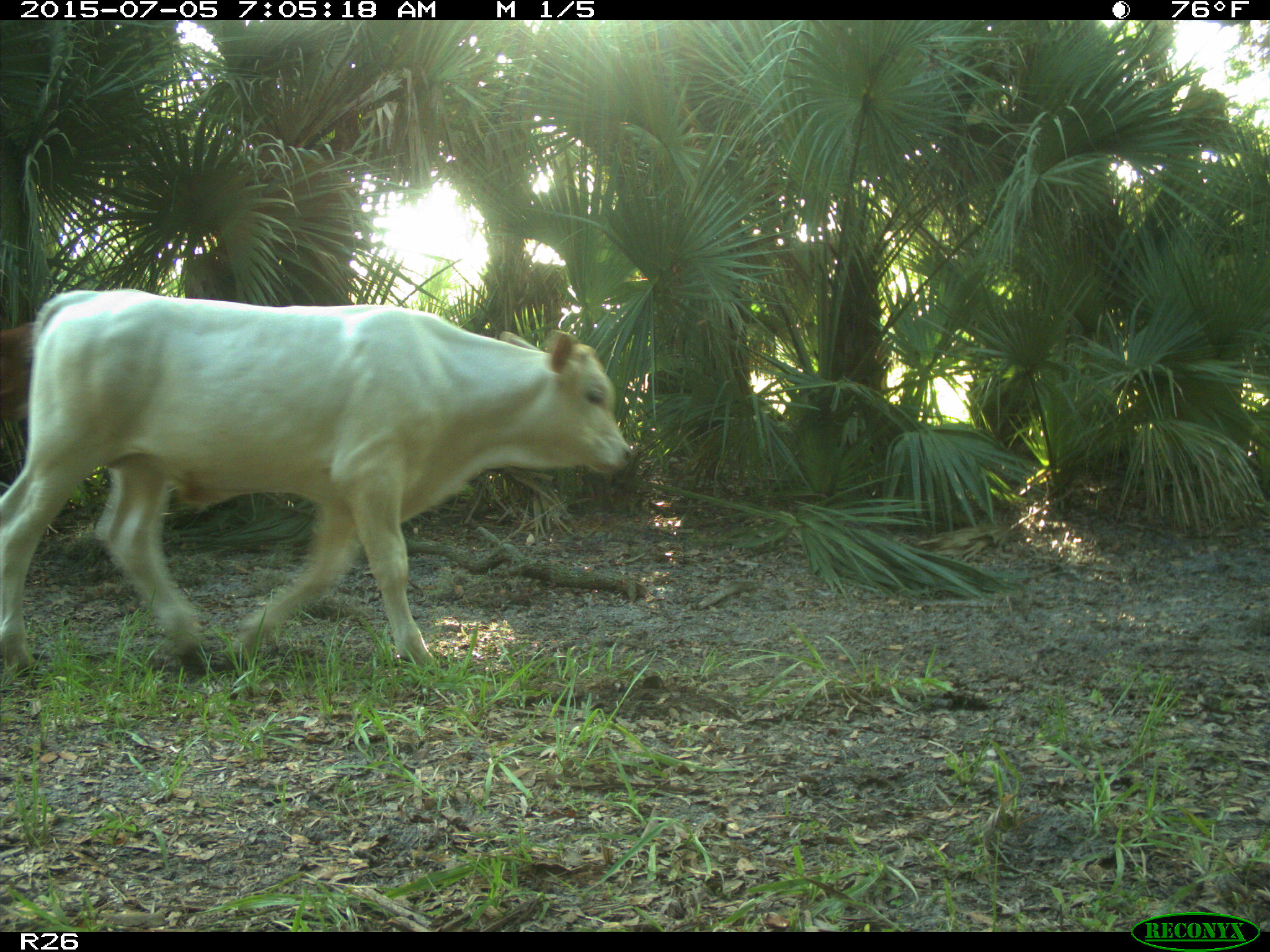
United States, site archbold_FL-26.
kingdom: Animalia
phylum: Chordata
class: Mammalia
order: Artiodactyla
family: Bovidae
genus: Bos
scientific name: Bos taurus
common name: domestic cow